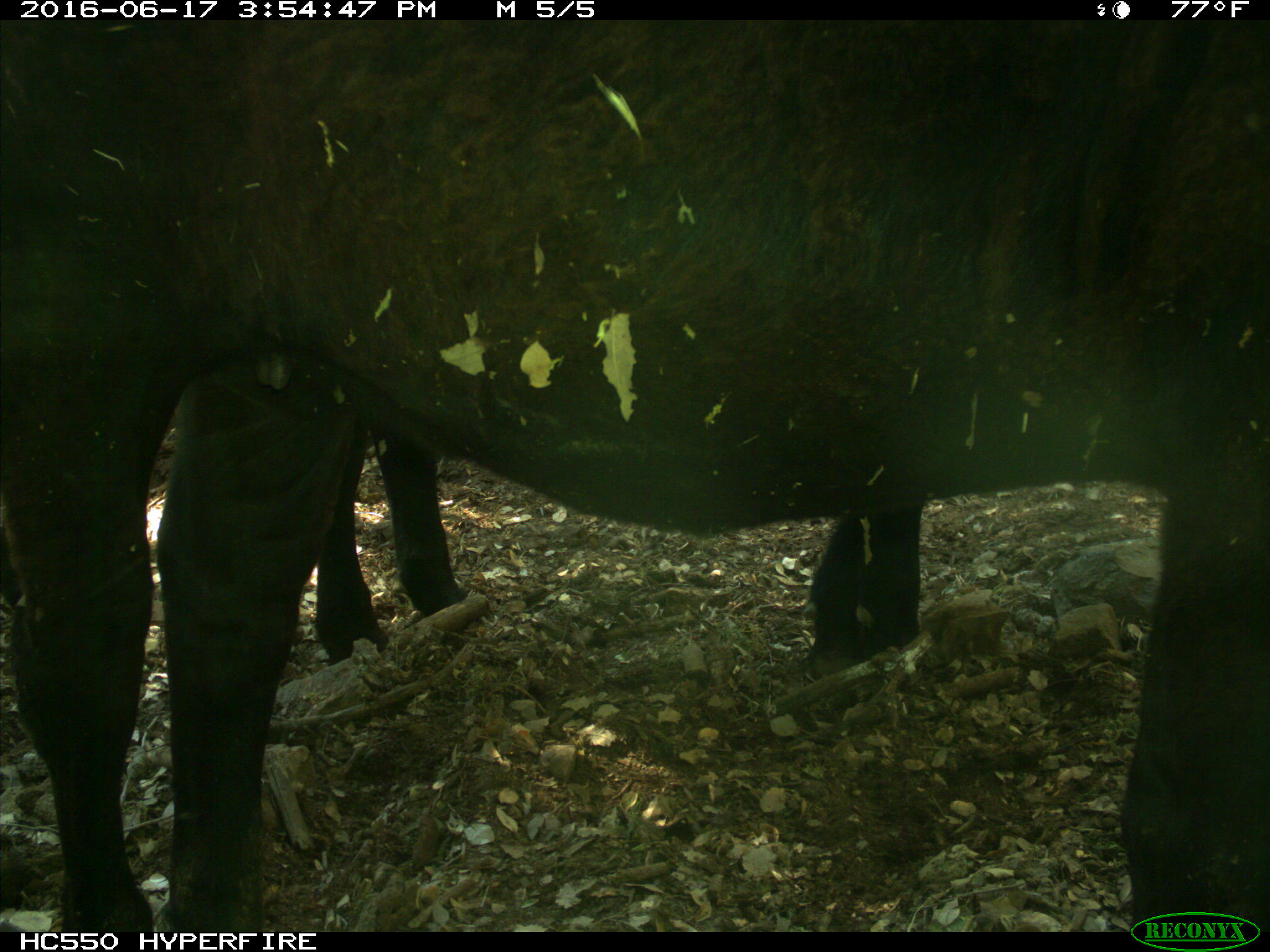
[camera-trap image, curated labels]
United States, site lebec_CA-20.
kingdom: Animalia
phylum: Chordata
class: Mammalia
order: Artiodactyla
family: Bovidae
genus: Bos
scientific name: Bos taurus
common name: domestic cow